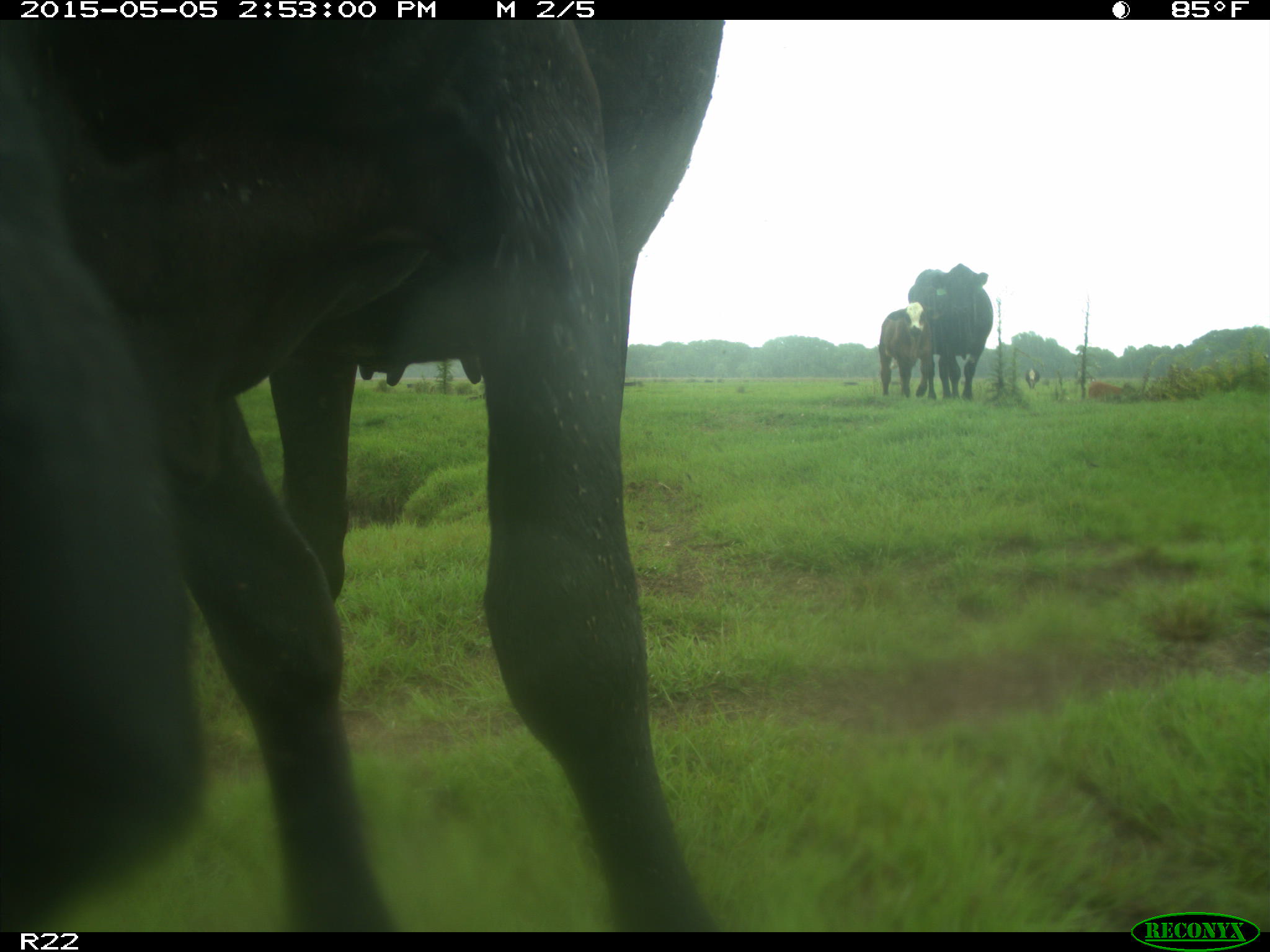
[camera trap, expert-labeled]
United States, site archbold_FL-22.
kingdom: Animalia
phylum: Chordata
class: Mammalia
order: Artiodactyla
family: Bovidae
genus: Bos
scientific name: Bos taurus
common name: domestic cow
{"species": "Bos taurus (domestic cow)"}